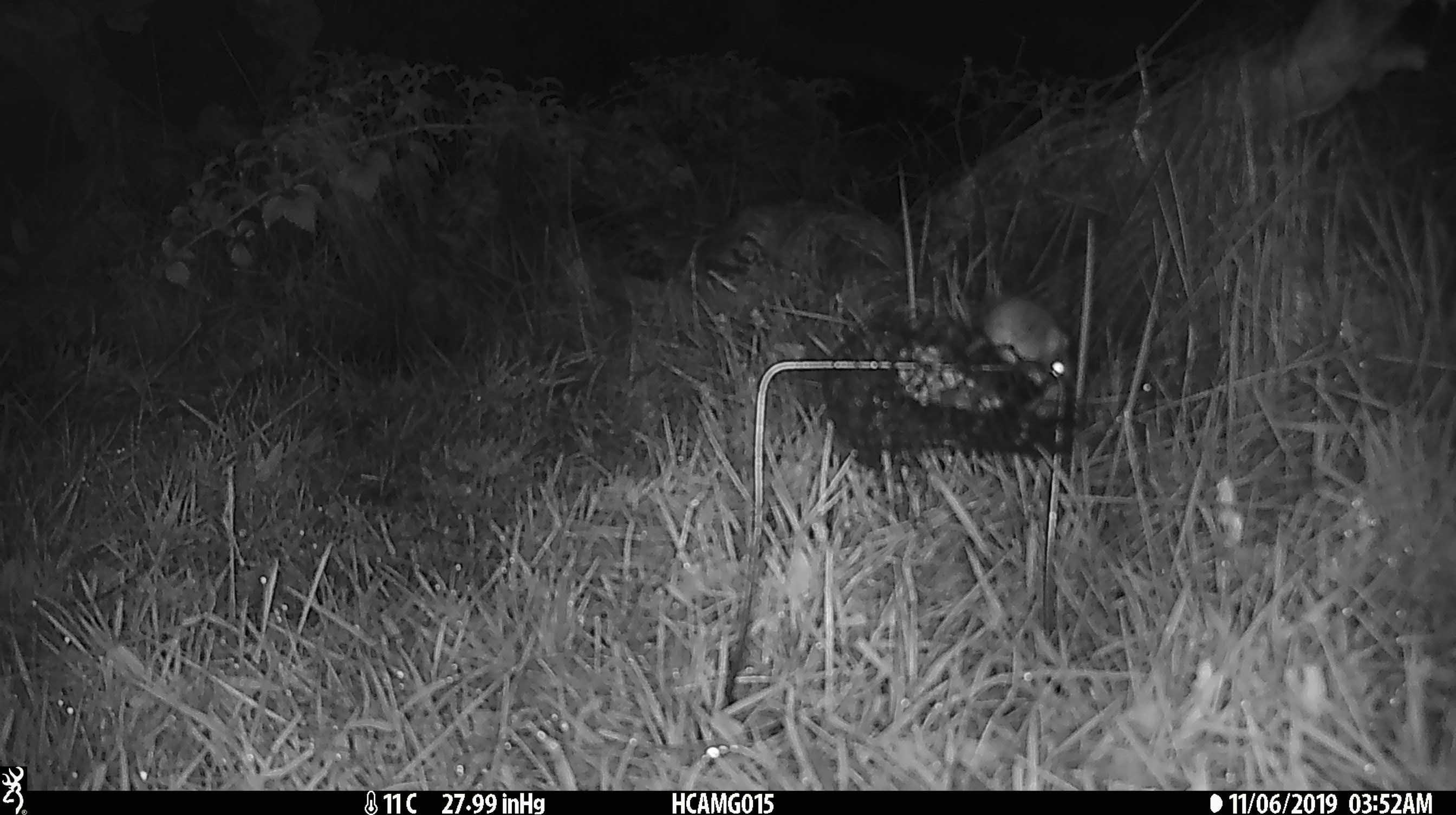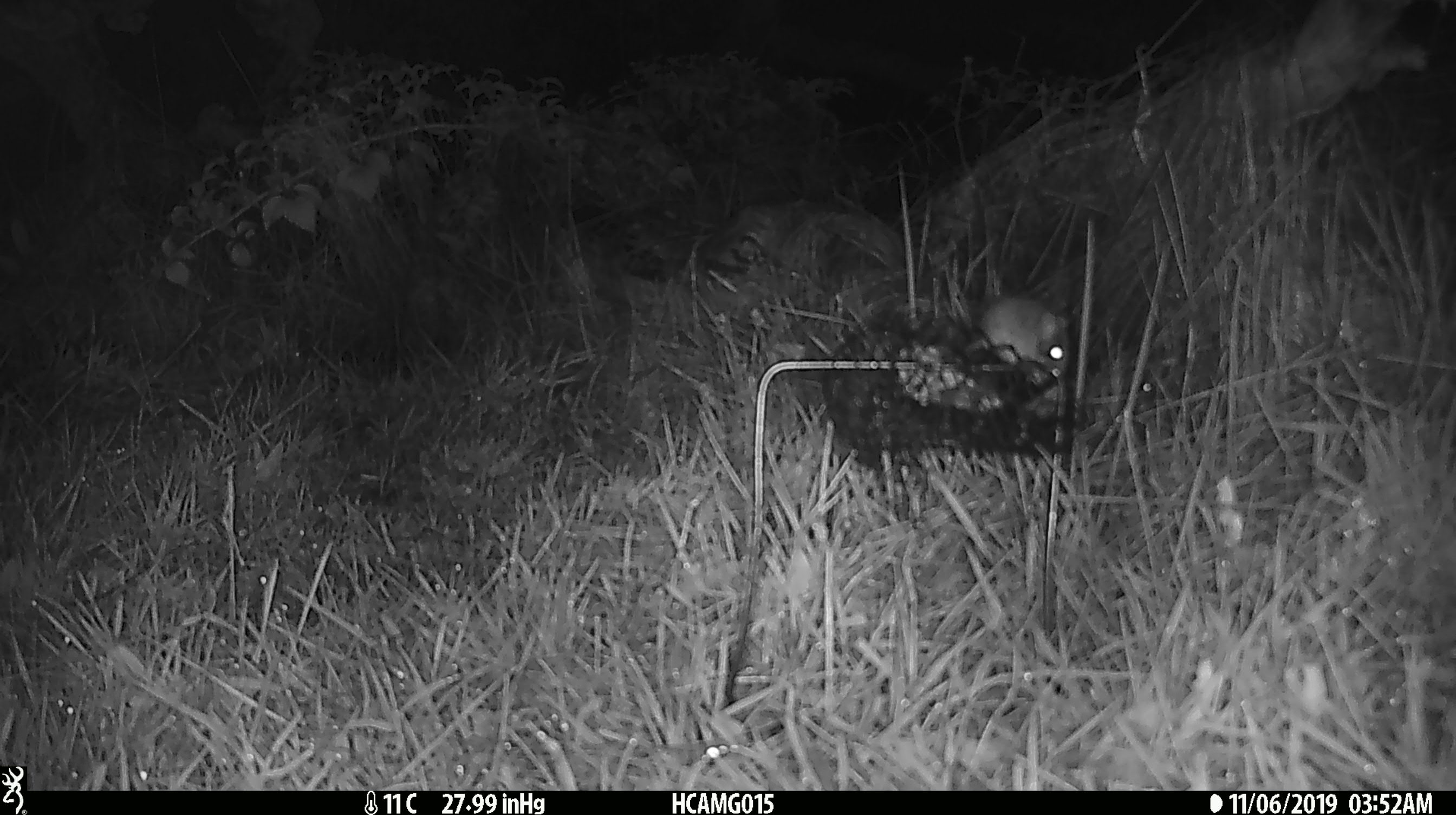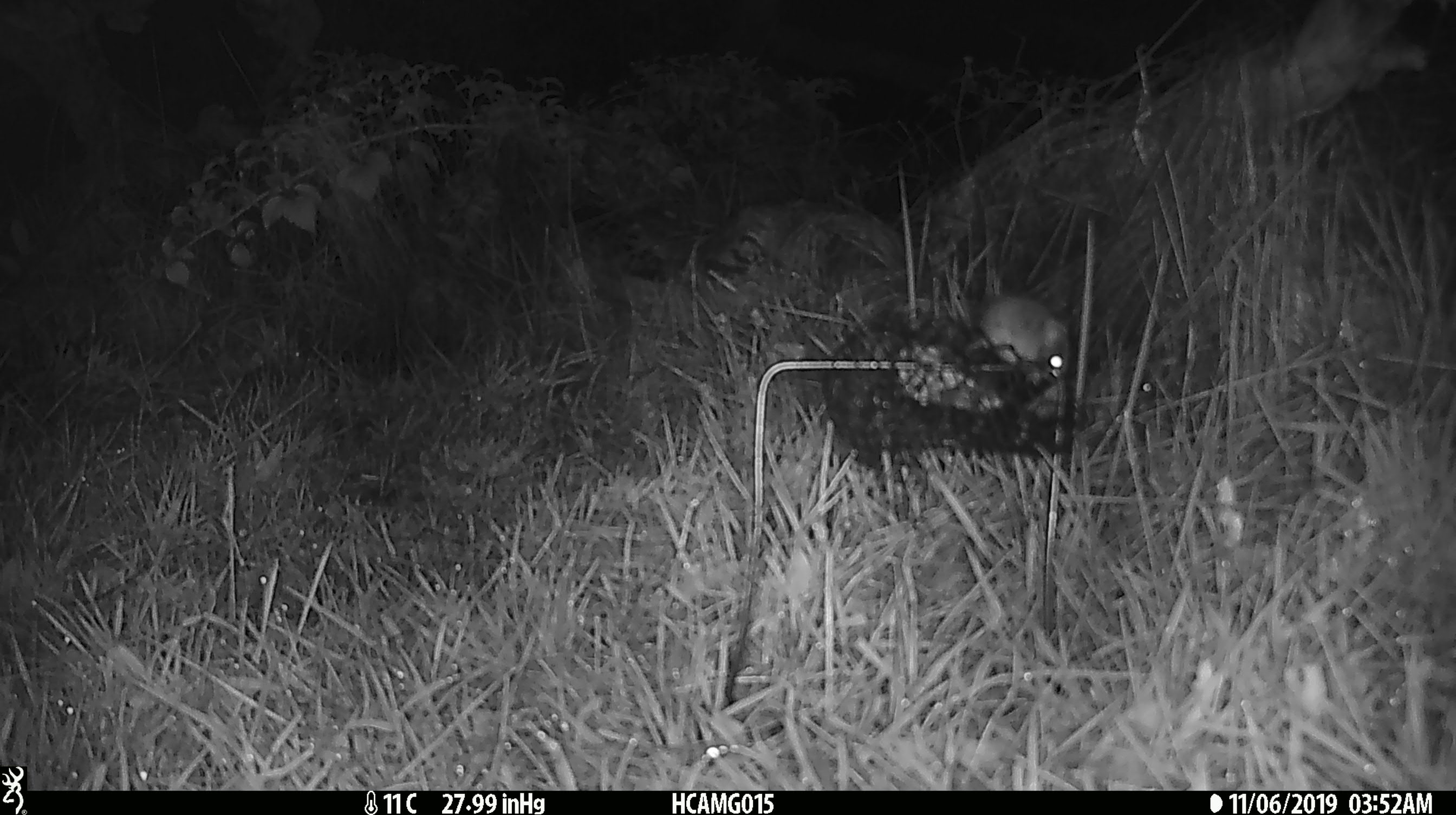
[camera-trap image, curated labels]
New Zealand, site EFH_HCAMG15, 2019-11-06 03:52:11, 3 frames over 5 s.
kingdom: Animalia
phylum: Chordata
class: Mammalia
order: Rodentia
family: Muridae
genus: Mus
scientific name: Mus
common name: mouse